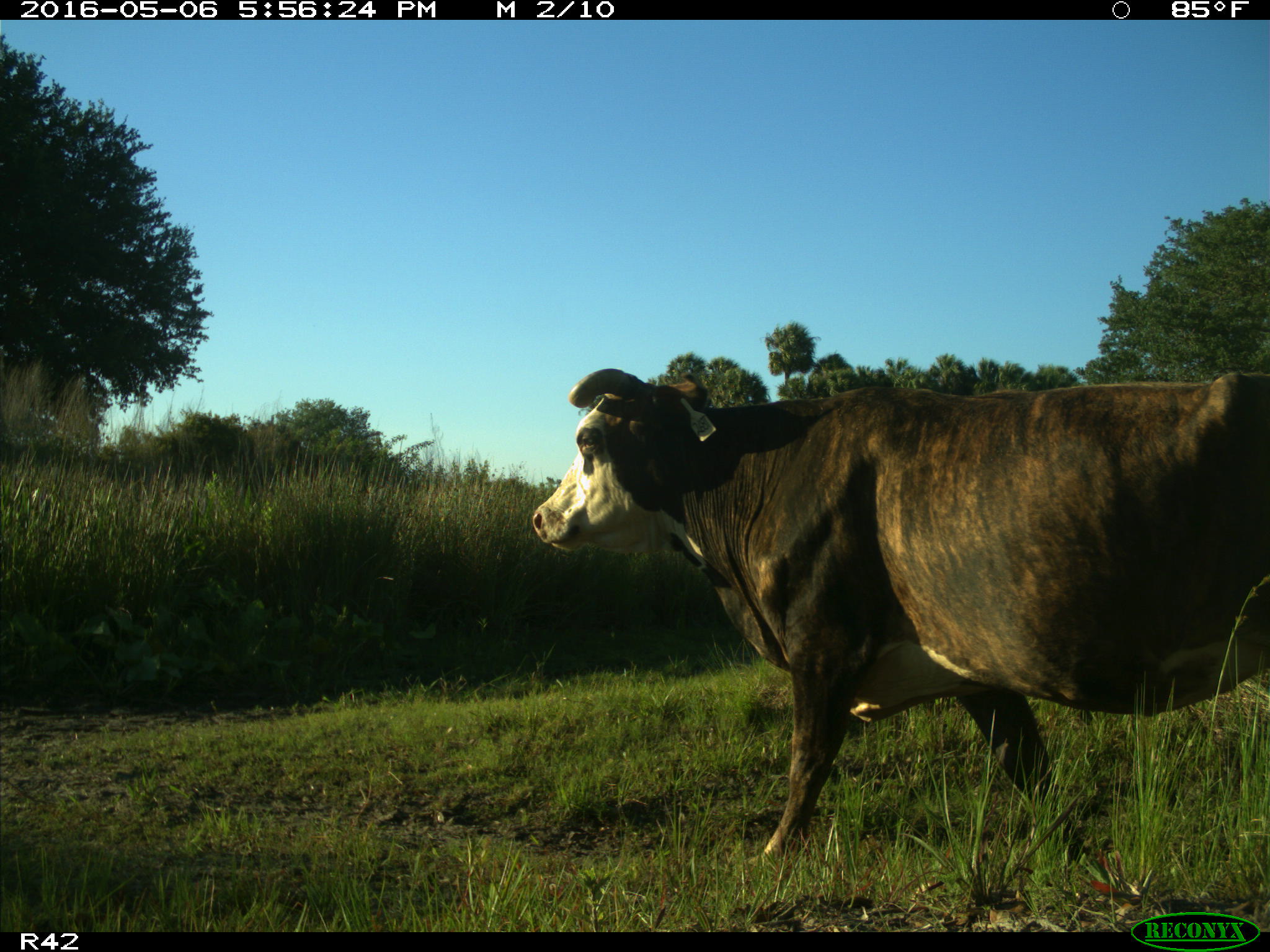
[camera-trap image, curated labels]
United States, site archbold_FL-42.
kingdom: Animalia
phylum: Chordata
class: Mammalia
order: Artiodactyla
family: Bovidae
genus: Bos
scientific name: Bos taurus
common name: domestic cow